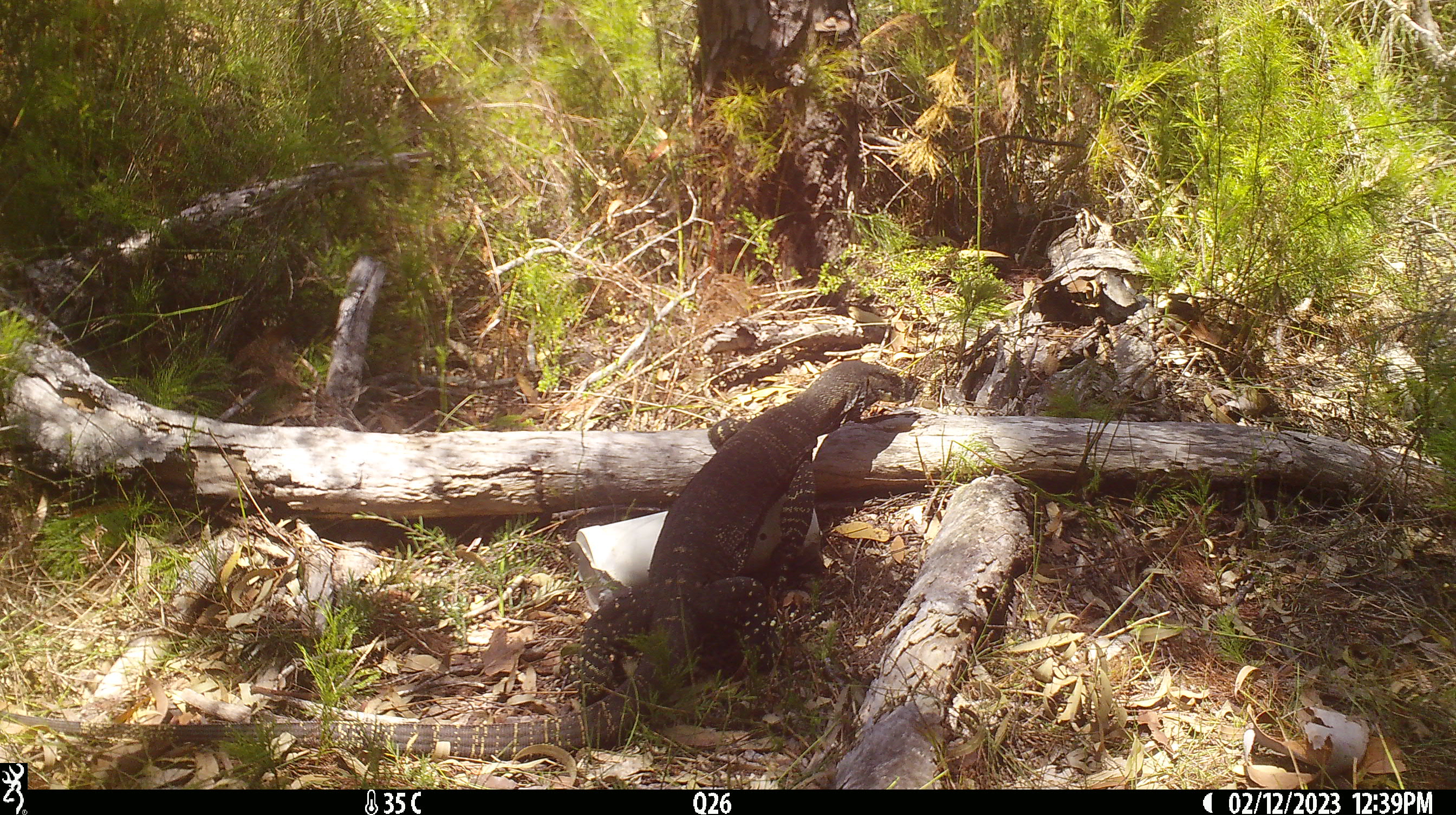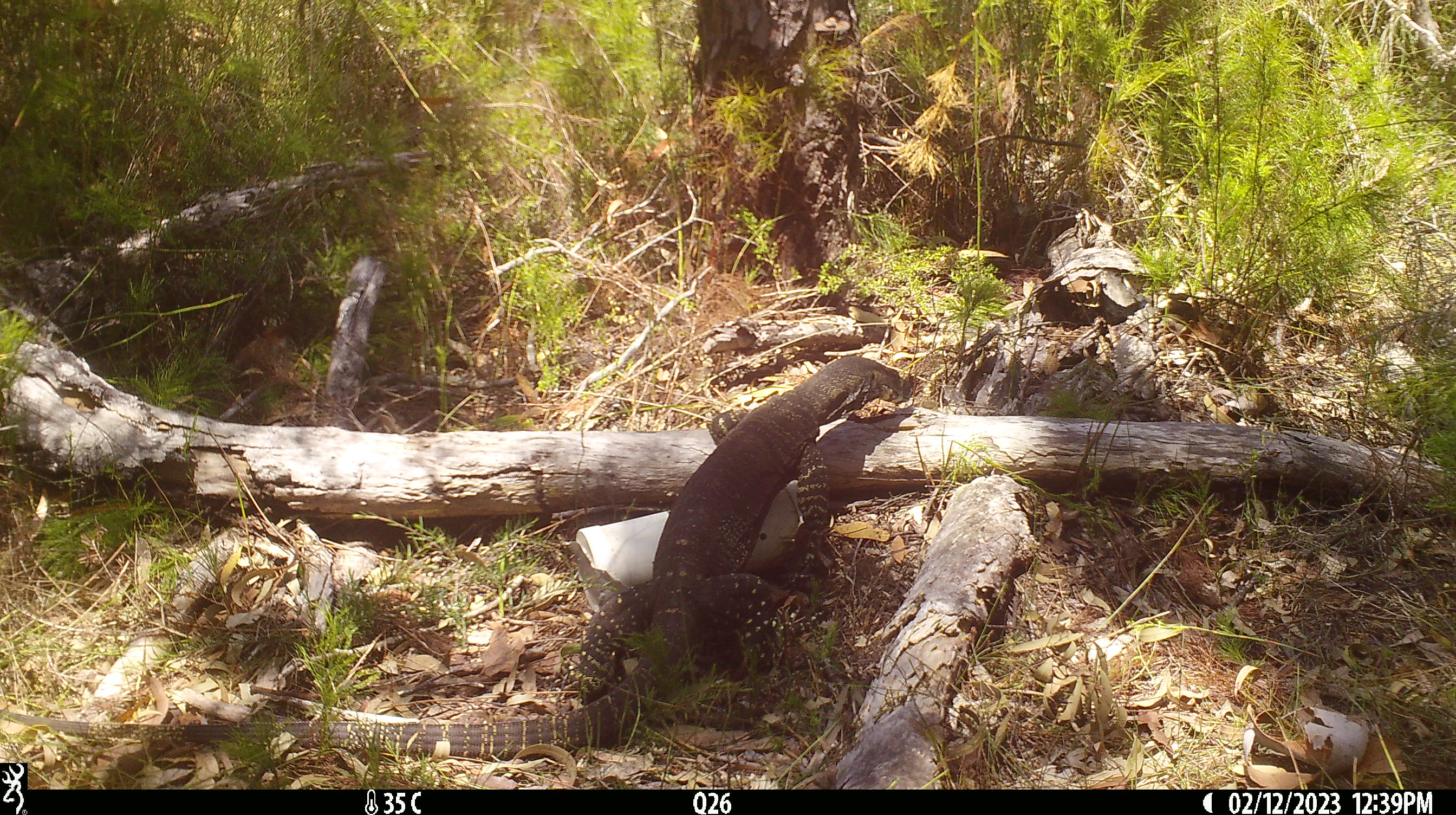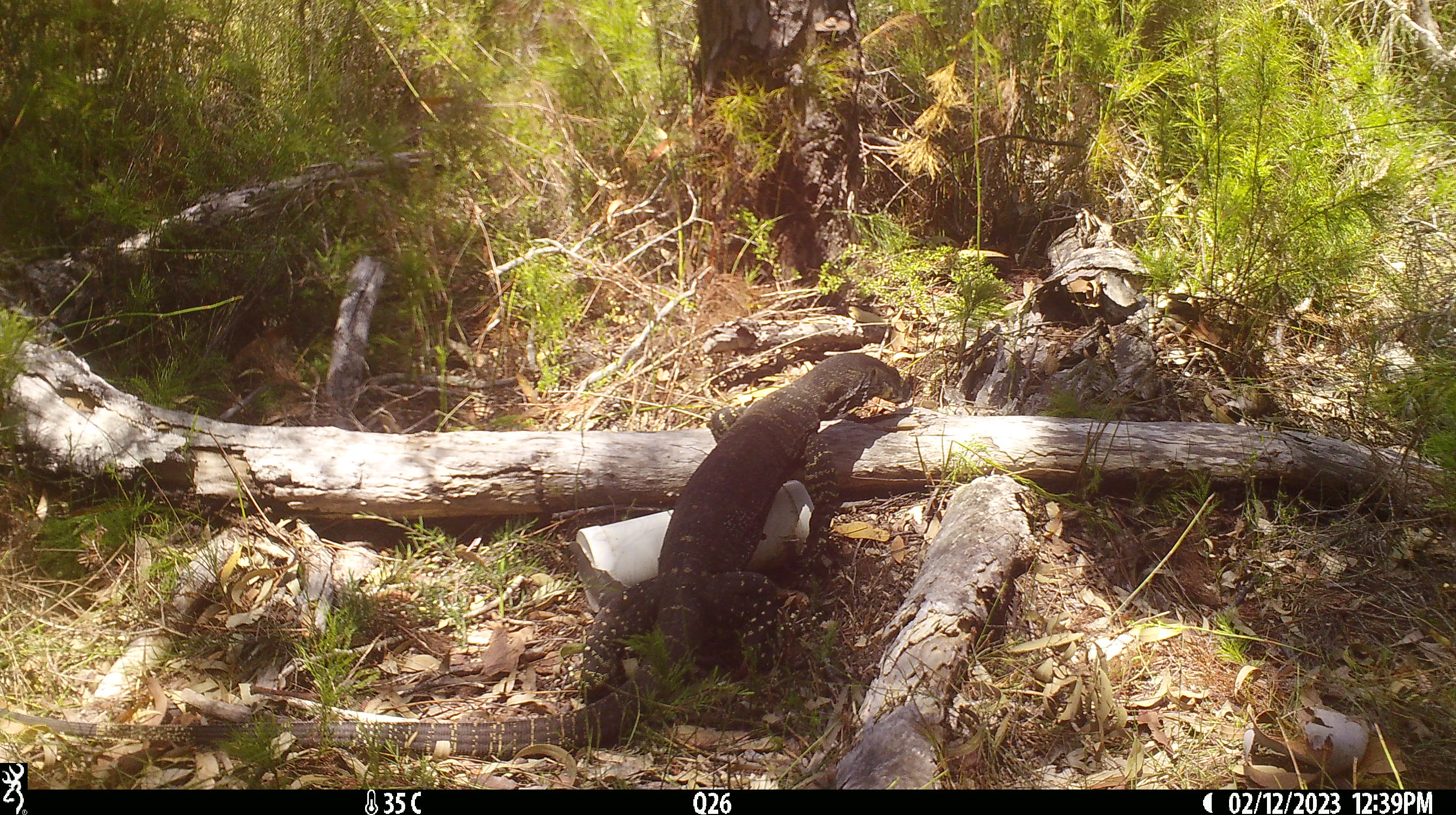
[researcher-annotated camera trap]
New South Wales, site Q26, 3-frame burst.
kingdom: Animalia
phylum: Chordata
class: Reptilia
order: Squamata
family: Varanidae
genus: Varanus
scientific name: Varanus varius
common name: lace monitor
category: goanna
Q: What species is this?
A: Goanna (lace monitor) (Varanus varius).